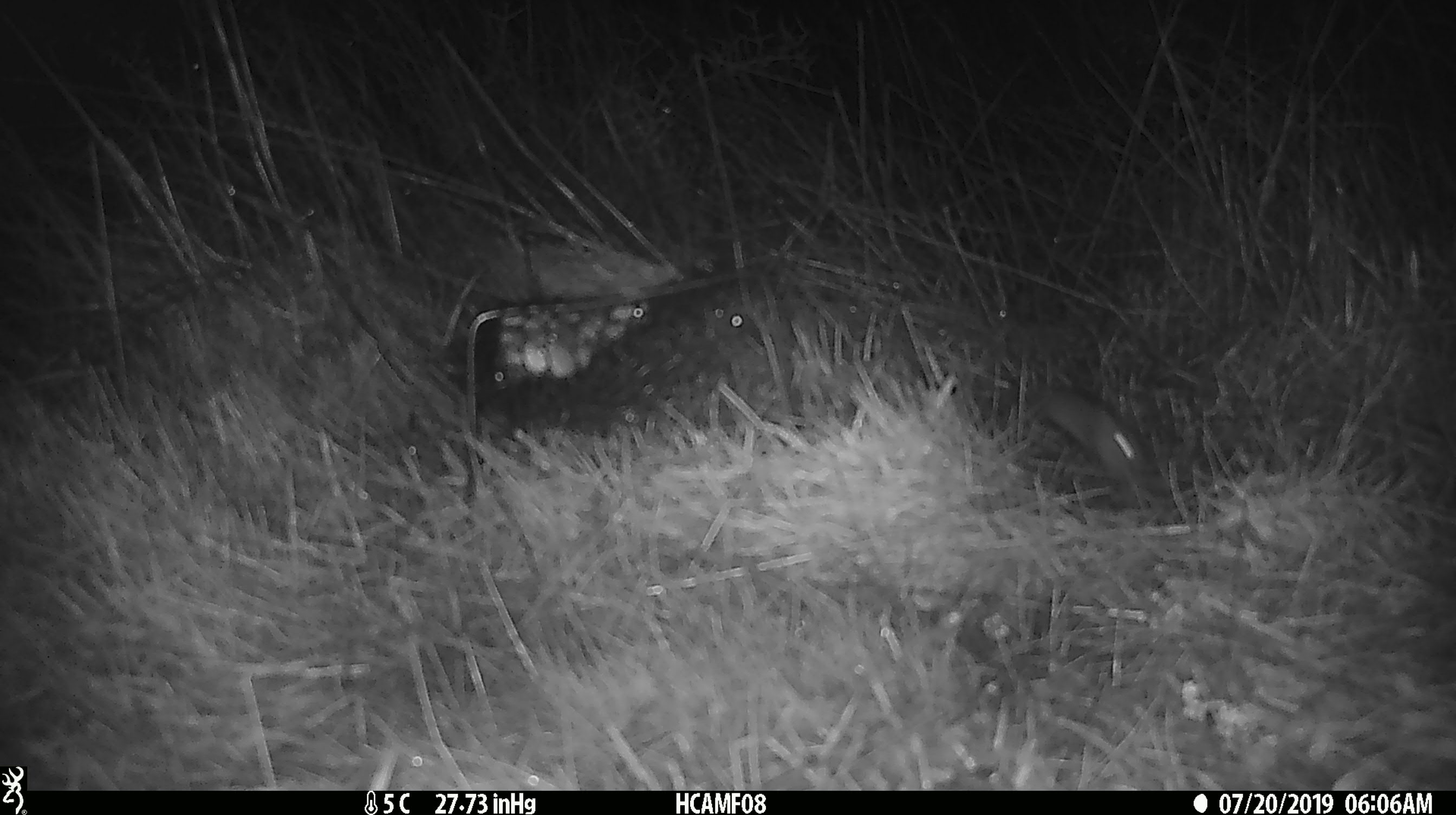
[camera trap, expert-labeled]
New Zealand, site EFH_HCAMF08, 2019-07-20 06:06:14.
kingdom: Animalia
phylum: Chordata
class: Mammalia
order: Rodentia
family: Muridae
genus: Mus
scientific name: Mus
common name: mouse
Mouse (Mus).